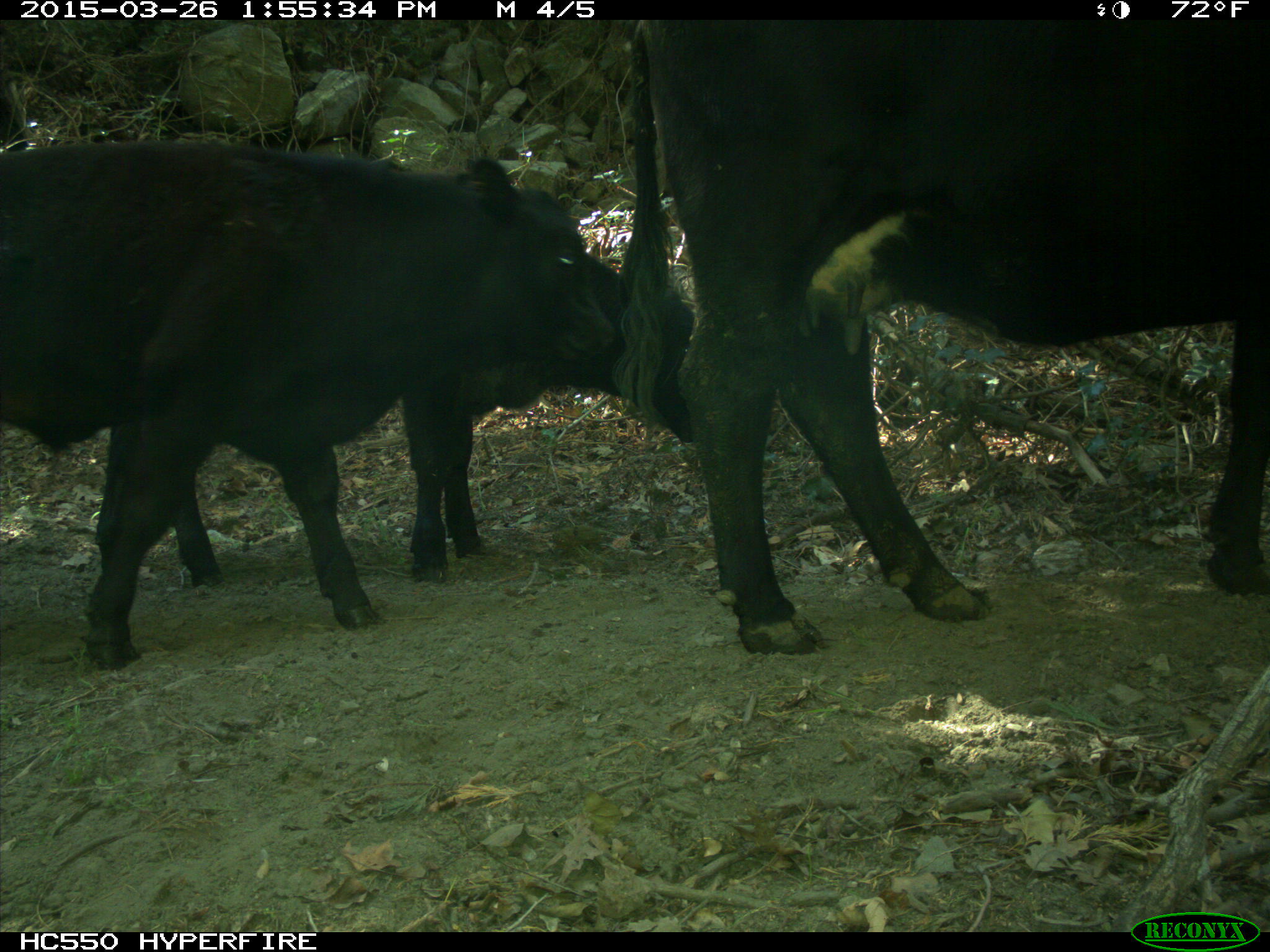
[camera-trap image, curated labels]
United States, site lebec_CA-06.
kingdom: Animalia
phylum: Chordata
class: Mammalia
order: Artiodactyla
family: Bovidae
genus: Bos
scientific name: Bos taurus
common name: domestic cow